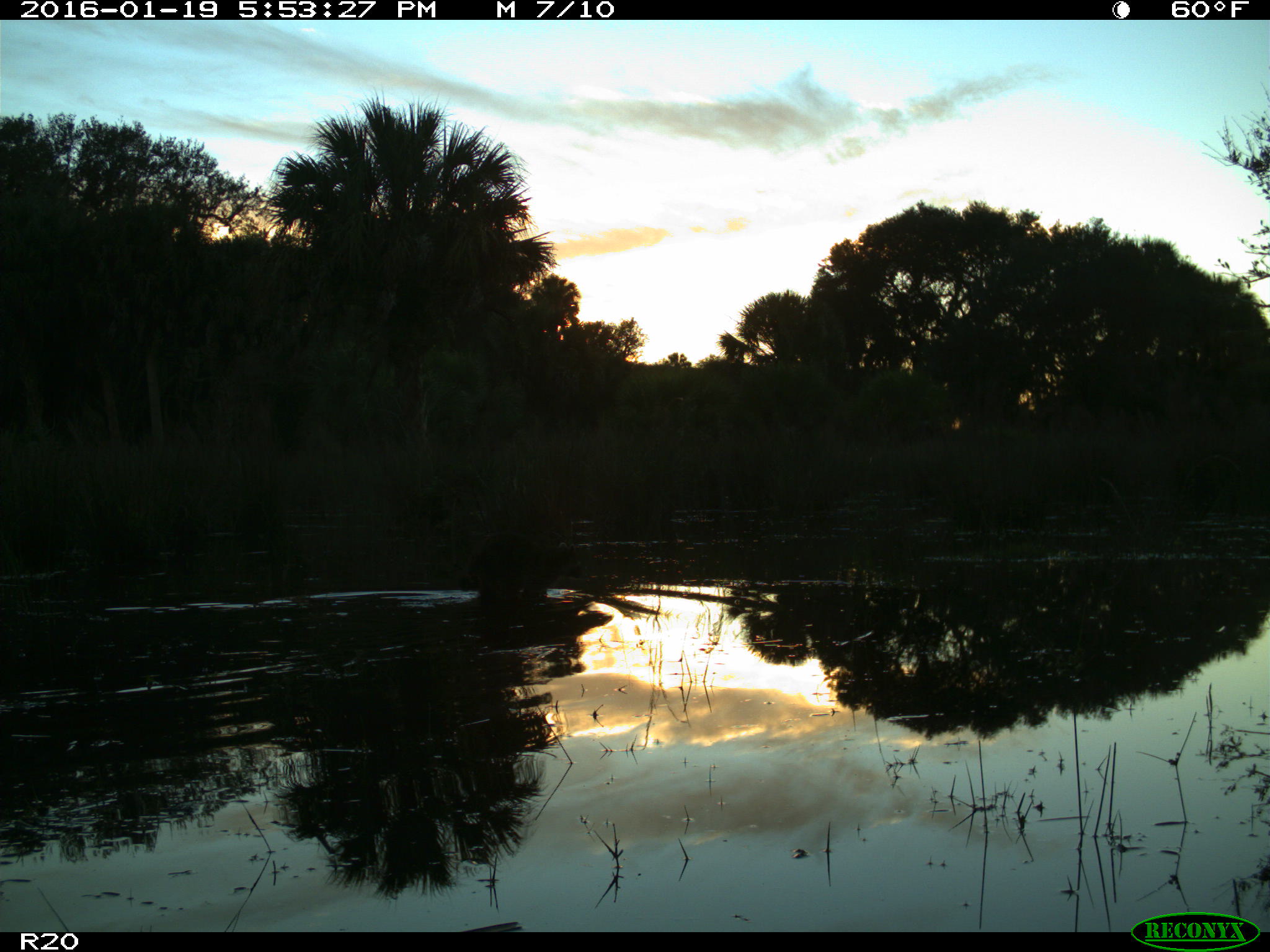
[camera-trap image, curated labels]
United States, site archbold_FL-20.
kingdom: Animalia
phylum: Chordata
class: Mammalia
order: Carnivora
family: Procyonidae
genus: Procyon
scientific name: Procyon lotor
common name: common raccoon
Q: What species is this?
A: Procyon lotor (common raccoon).